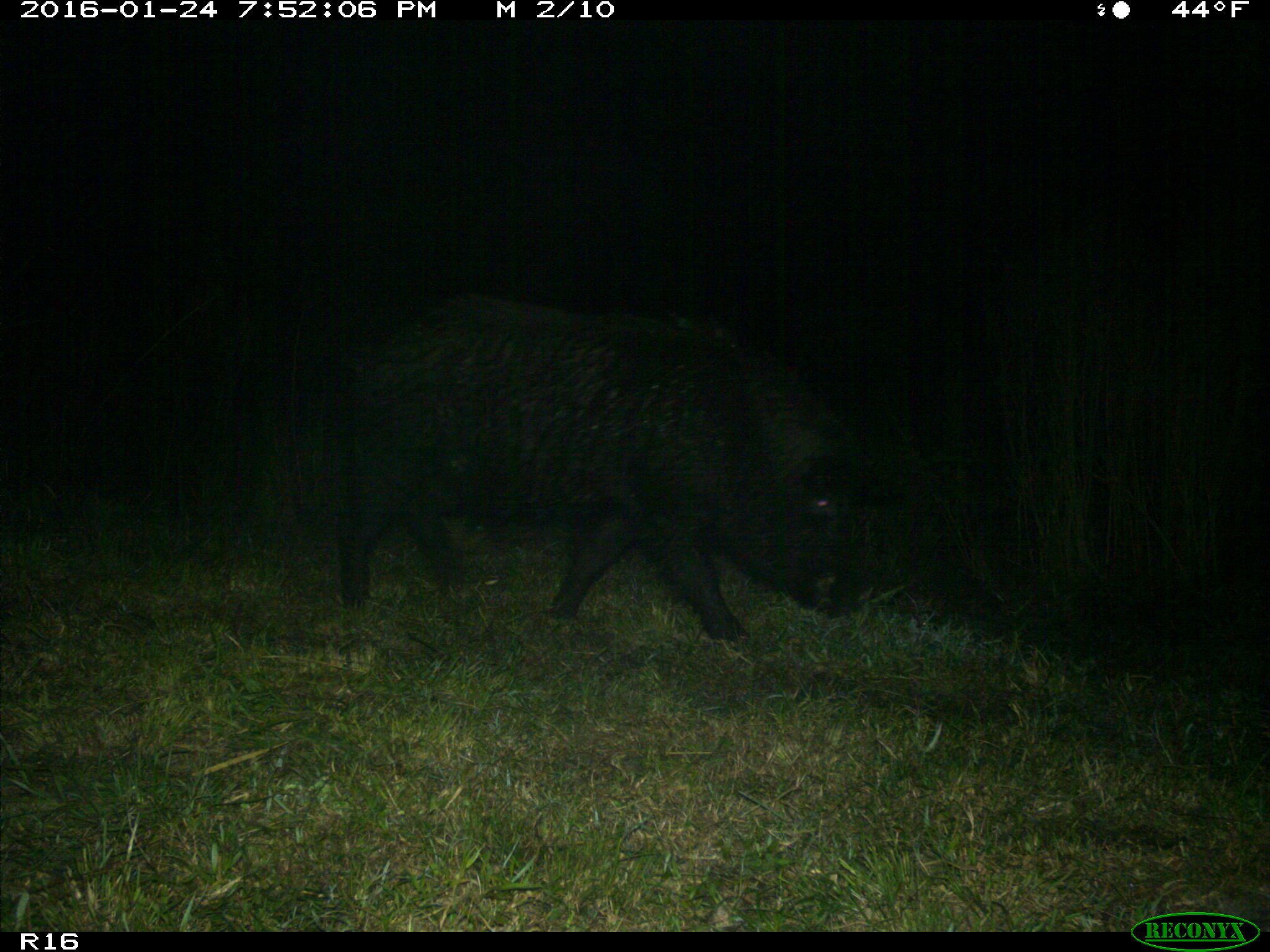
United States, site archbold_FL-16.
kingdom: Animalia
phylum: Chordata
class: Mammalia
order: Artiodactyla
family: Suidae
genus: Sus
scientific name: Sus scrofa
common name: wild boar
Sus scrofa (wild boar).